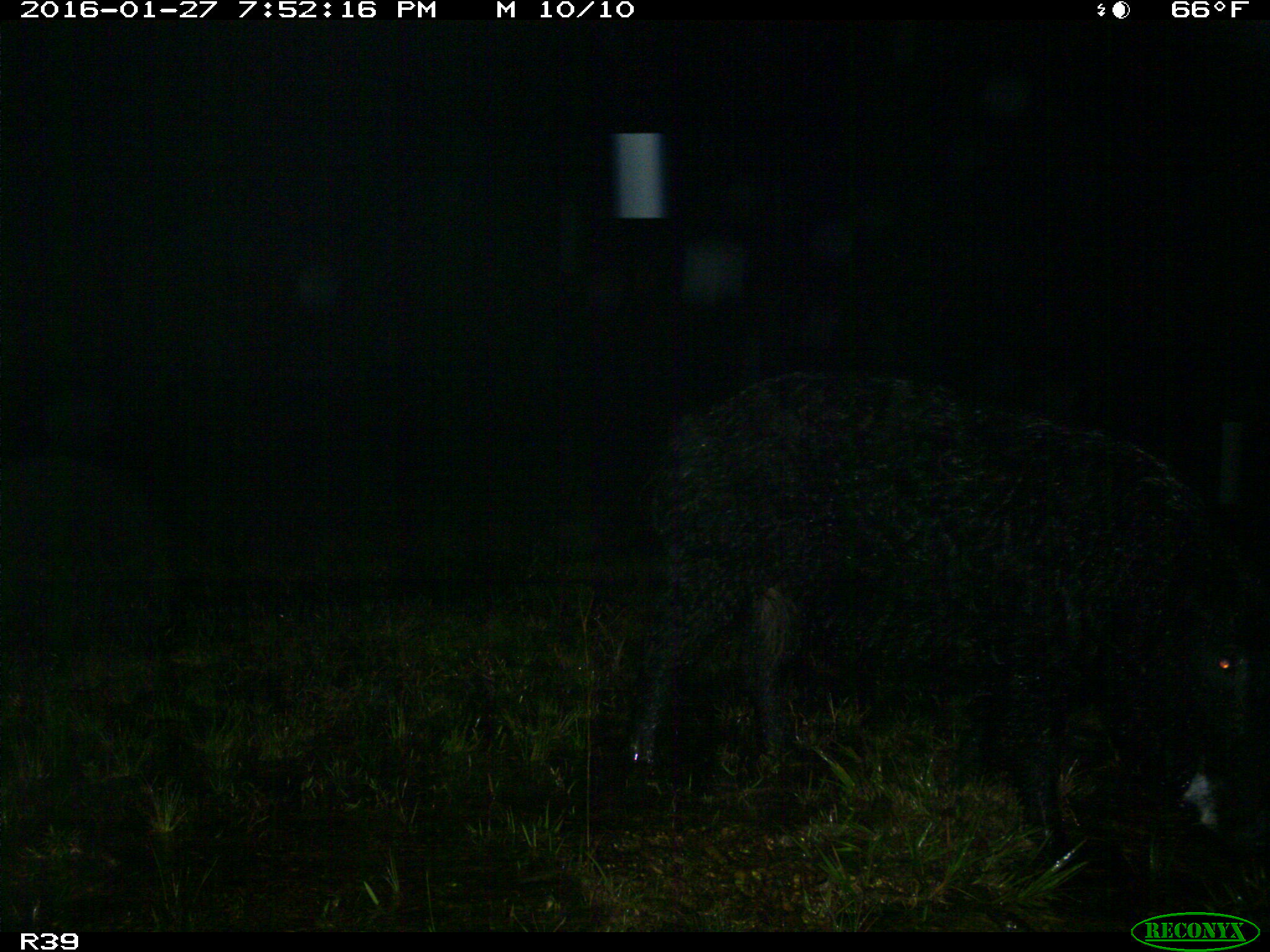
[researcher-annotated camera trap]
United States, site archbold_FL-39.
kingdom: Animalia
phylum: Chordata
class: Mammalia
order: Artiodactyla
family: Suidae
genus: Sus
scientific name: Sus scrofa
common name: wild boar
Sus scrofa (wild boar).